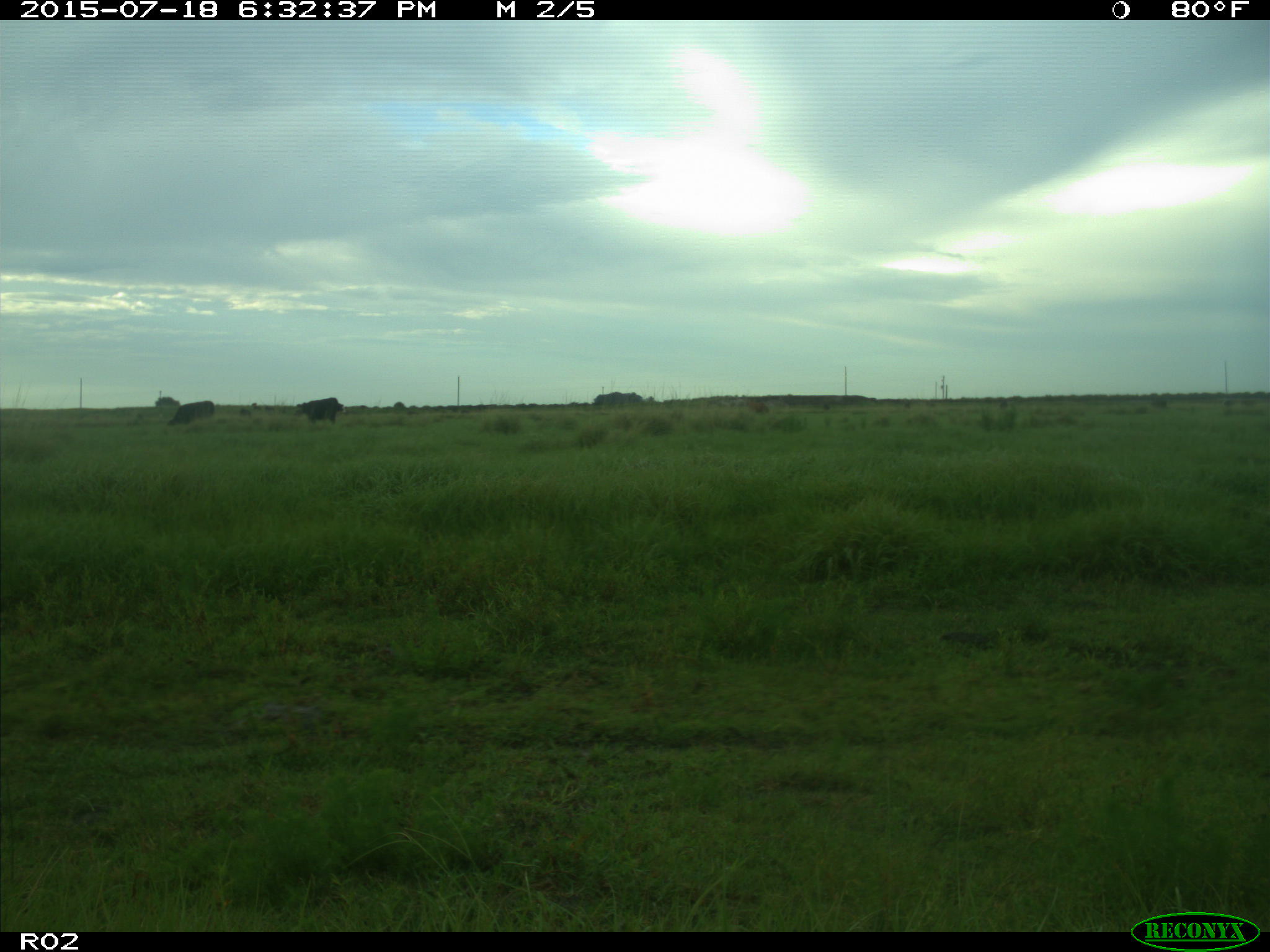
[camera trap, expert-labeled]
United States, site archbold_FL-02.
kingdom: Animalia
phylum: Chordata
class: Mammalia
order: Artiodactyla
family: Bovidae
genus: Bos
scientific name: Bos taurus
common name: domestic cow